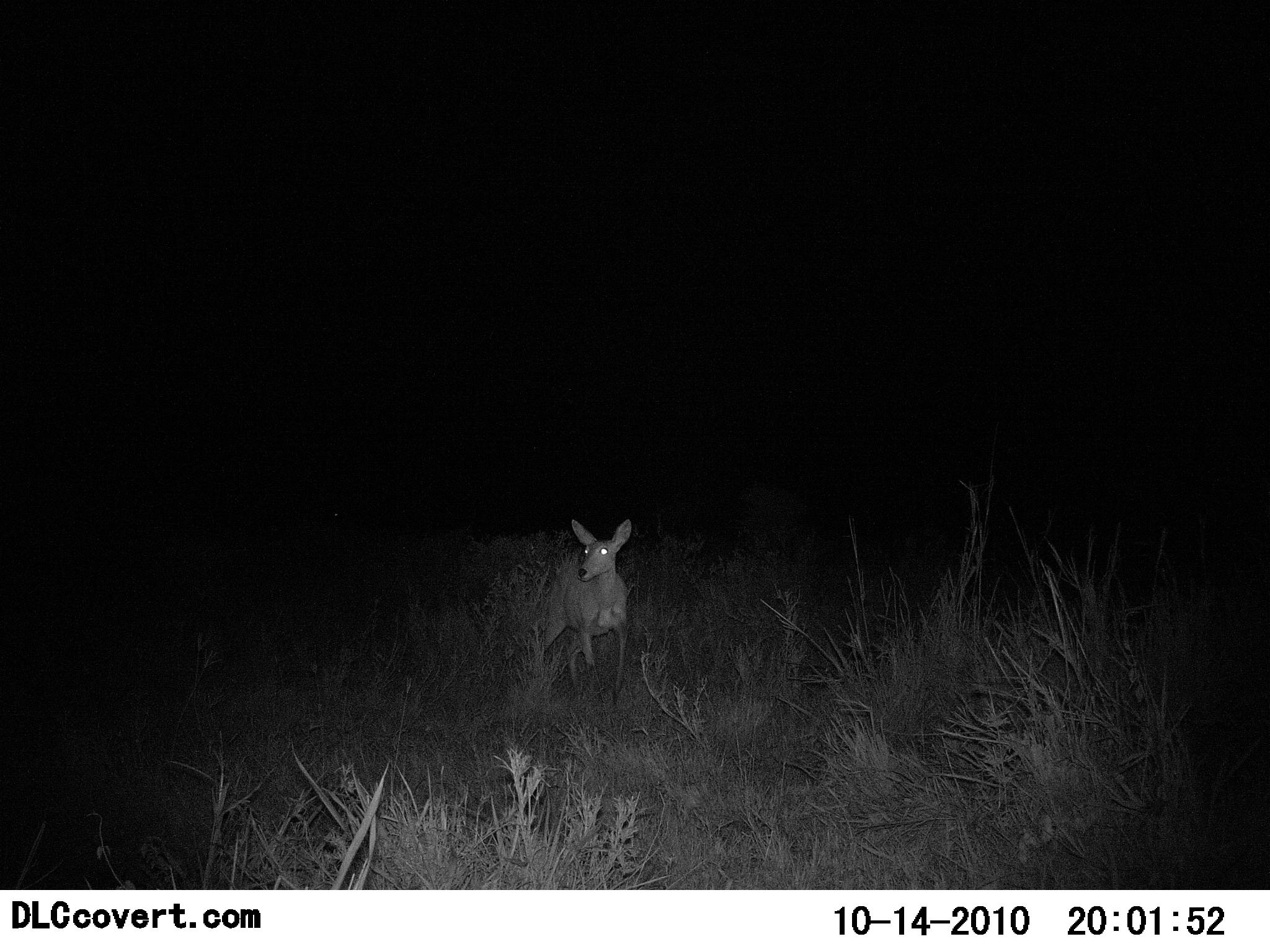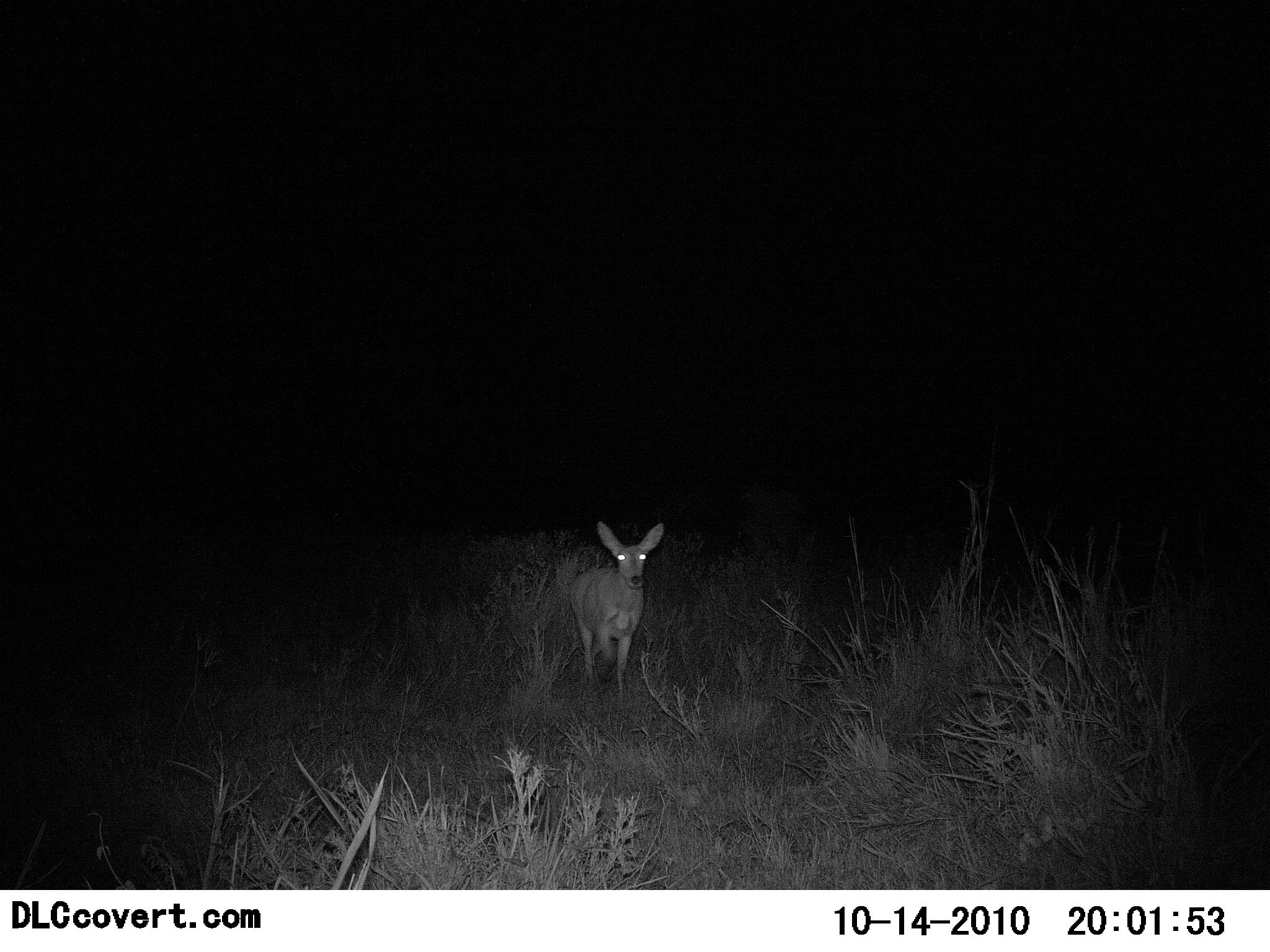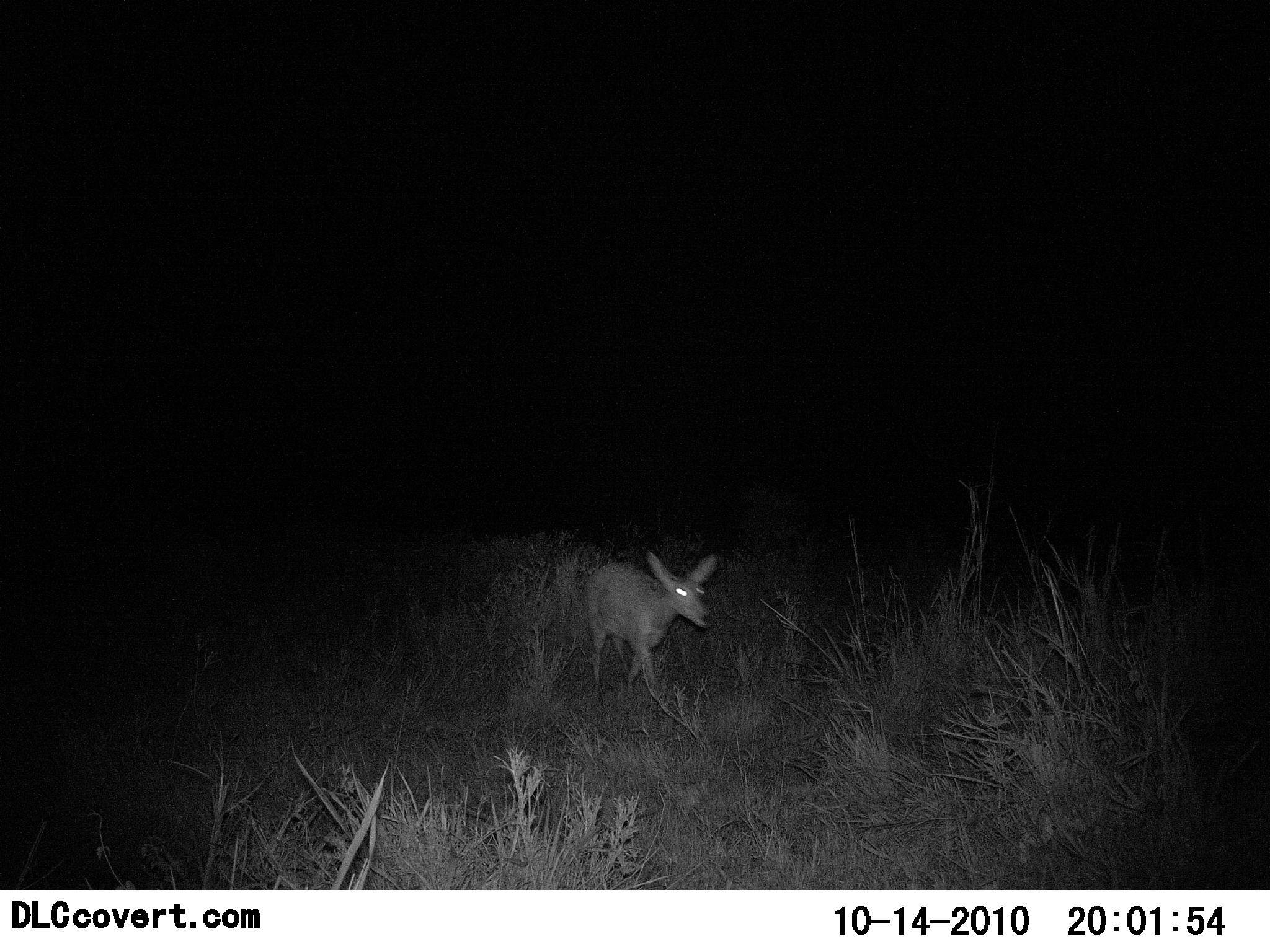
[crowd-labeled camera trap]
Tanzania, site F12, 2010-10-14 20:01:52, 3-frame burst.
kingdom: Animalia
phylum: Chordata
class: Mammalia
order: Artiodactyla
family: Bovidae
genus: Redunca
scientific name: Redunca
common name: reedbuck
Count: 1.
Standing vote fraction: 29%.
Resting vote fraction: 0%.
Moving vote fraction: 79%.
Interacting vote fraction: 0%.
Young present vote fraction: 0%.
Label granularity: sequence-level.